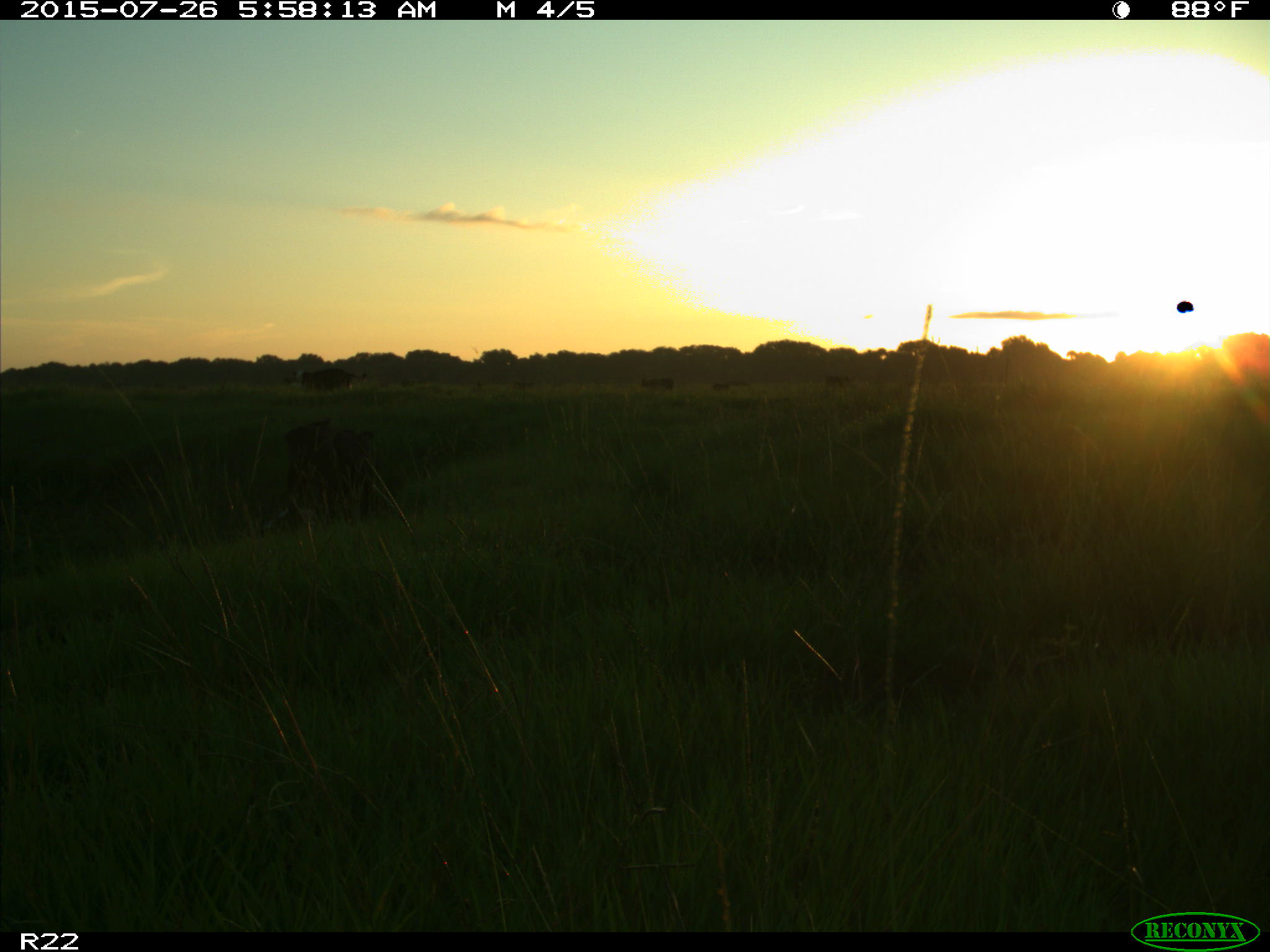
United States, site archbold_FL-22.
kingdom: Animalia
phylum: Chordata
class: Mammalia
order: Artiodactyla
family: Suidae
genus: Sus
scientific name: Sus scrofa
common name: wild boar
Sus scrofa (wild boar).